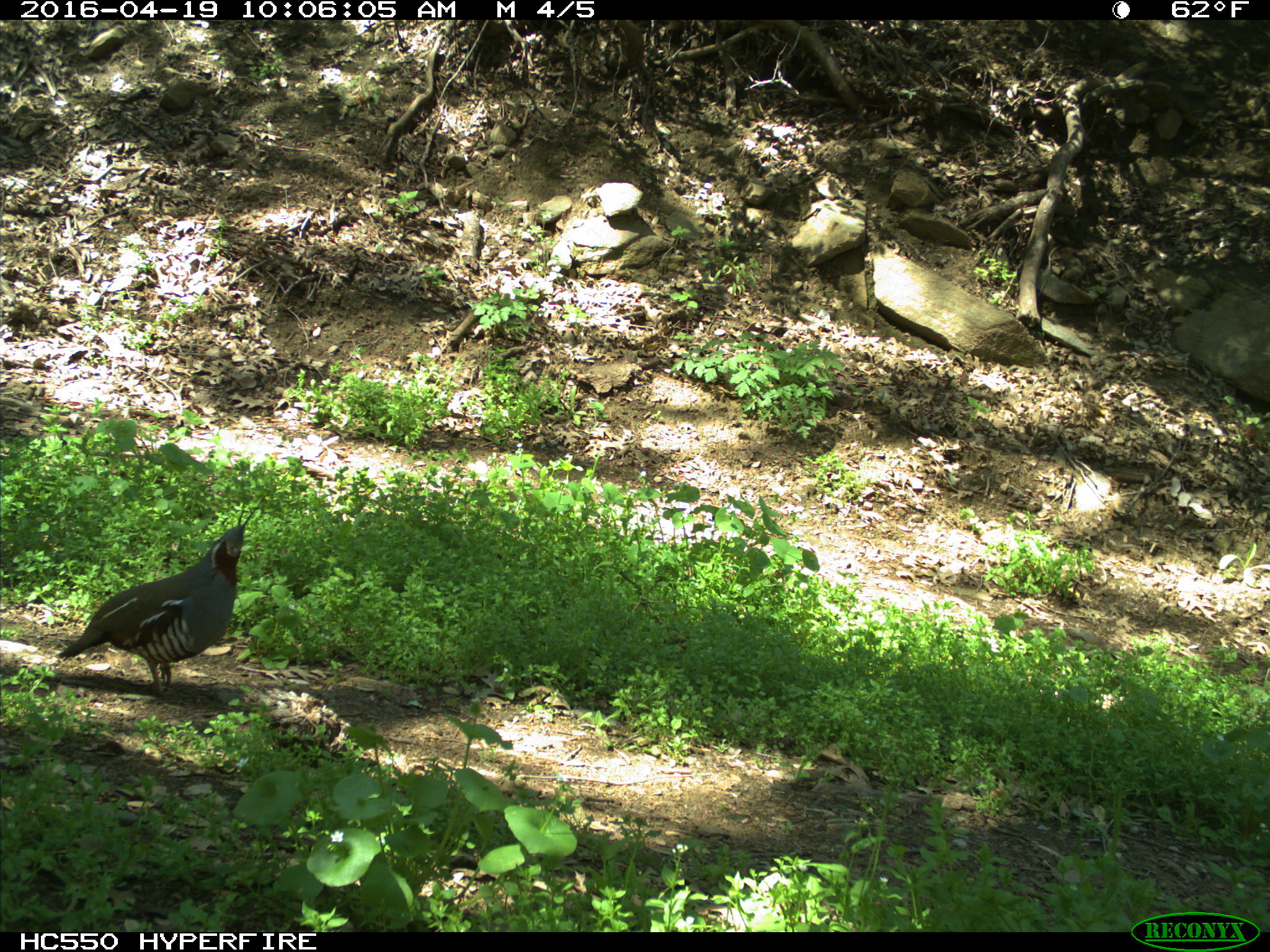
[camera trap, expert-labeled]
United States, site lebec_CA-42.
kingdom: Animalia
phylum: Chordata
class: Aves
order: Galliformes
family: Odontophoridae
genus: Callipepla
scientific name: Callipepla californica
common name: california quail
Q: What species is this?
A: Callipepla californica (california quail).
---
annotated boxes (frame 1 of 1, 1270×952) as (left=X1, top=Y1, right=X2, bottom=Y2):
animal: (left=56, top=491, right=267, bottom=703)